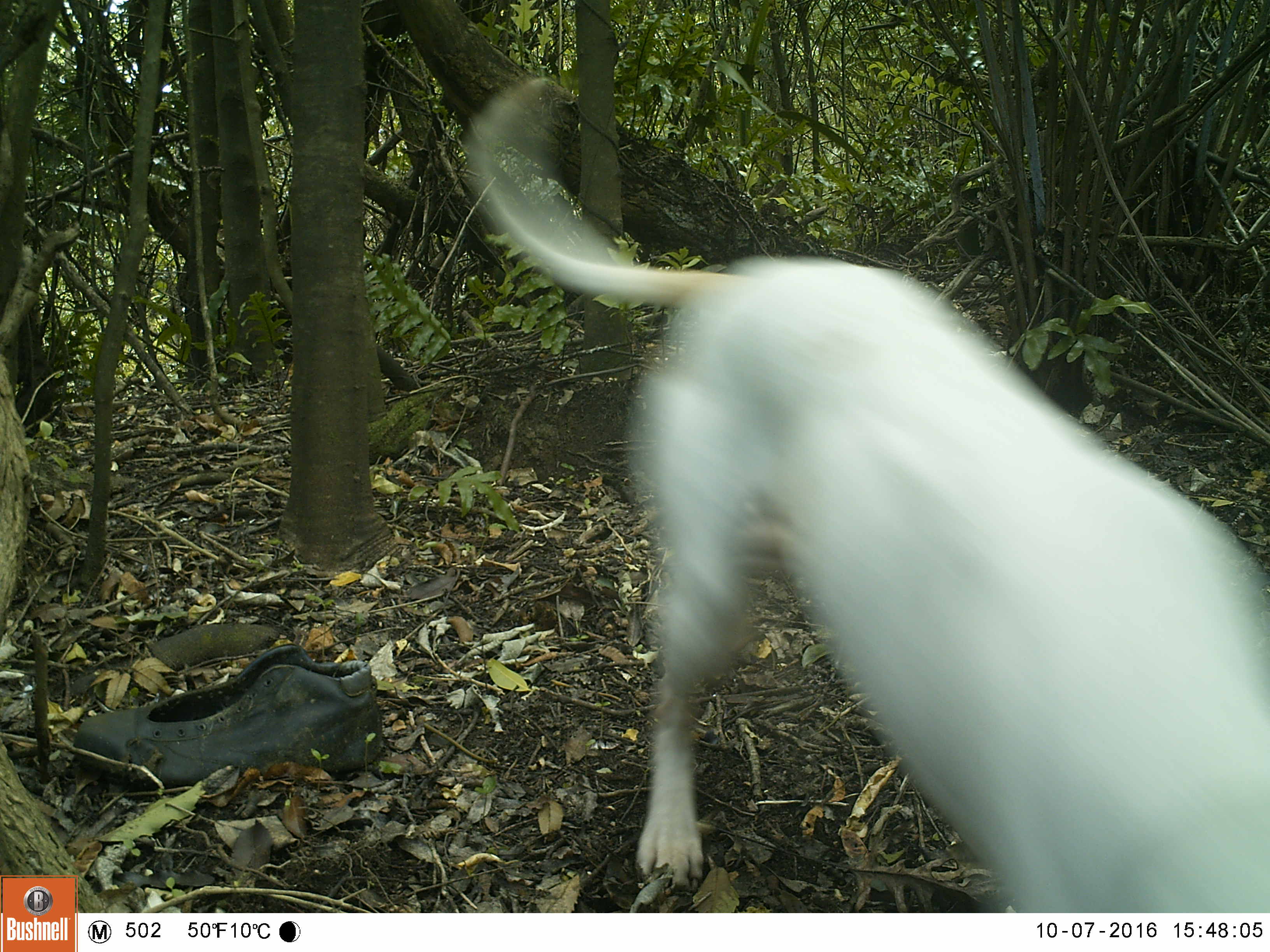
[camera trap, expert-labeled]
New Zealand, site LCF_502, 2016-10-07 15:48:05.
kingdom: Animalia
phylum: Chordata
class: Mammalia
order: Carnivora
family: Canidae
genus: Canis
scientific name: Canis familiaris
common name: domestic dog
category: dog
Dog (domestic dog) (Canis familiaris).